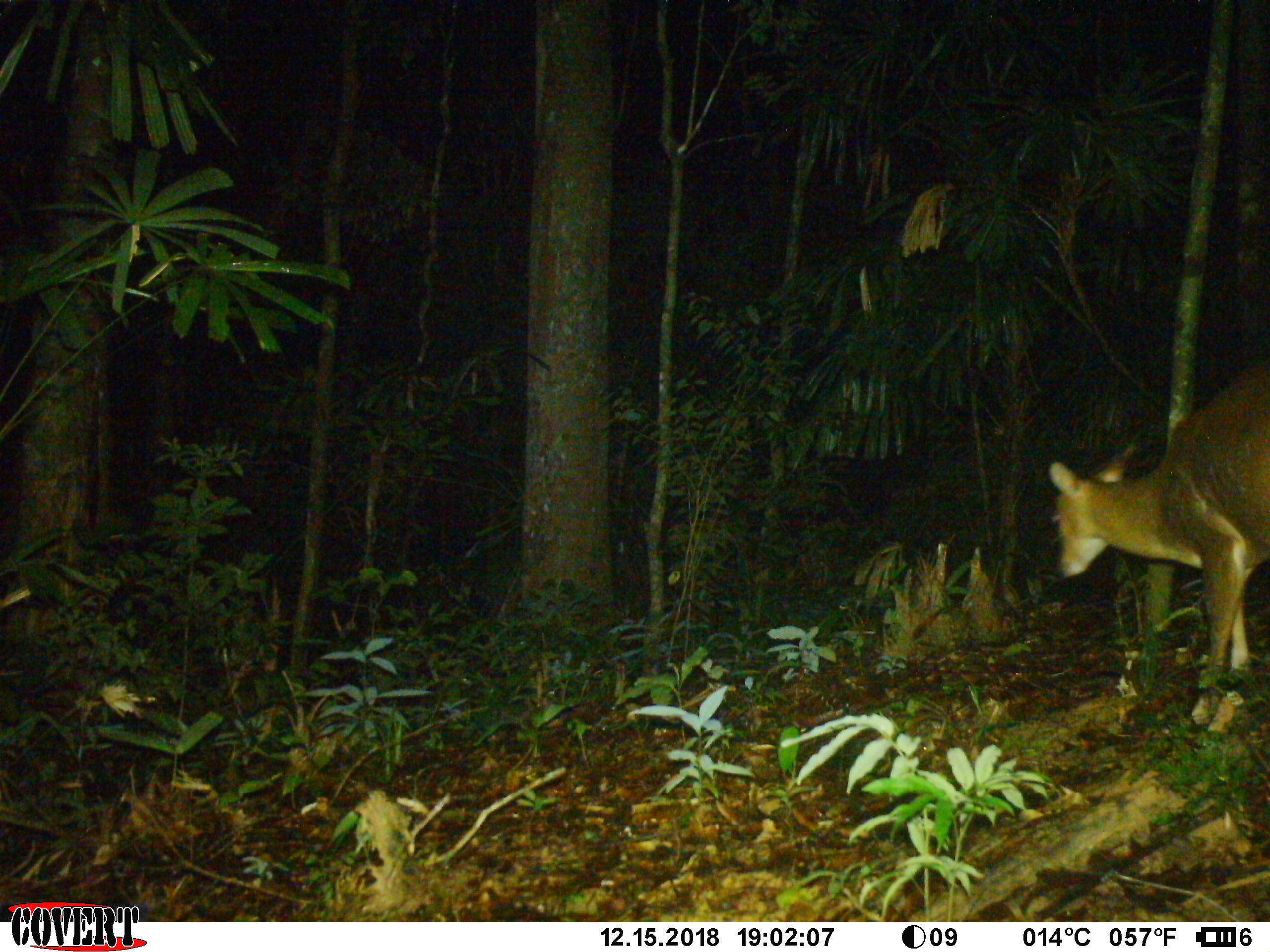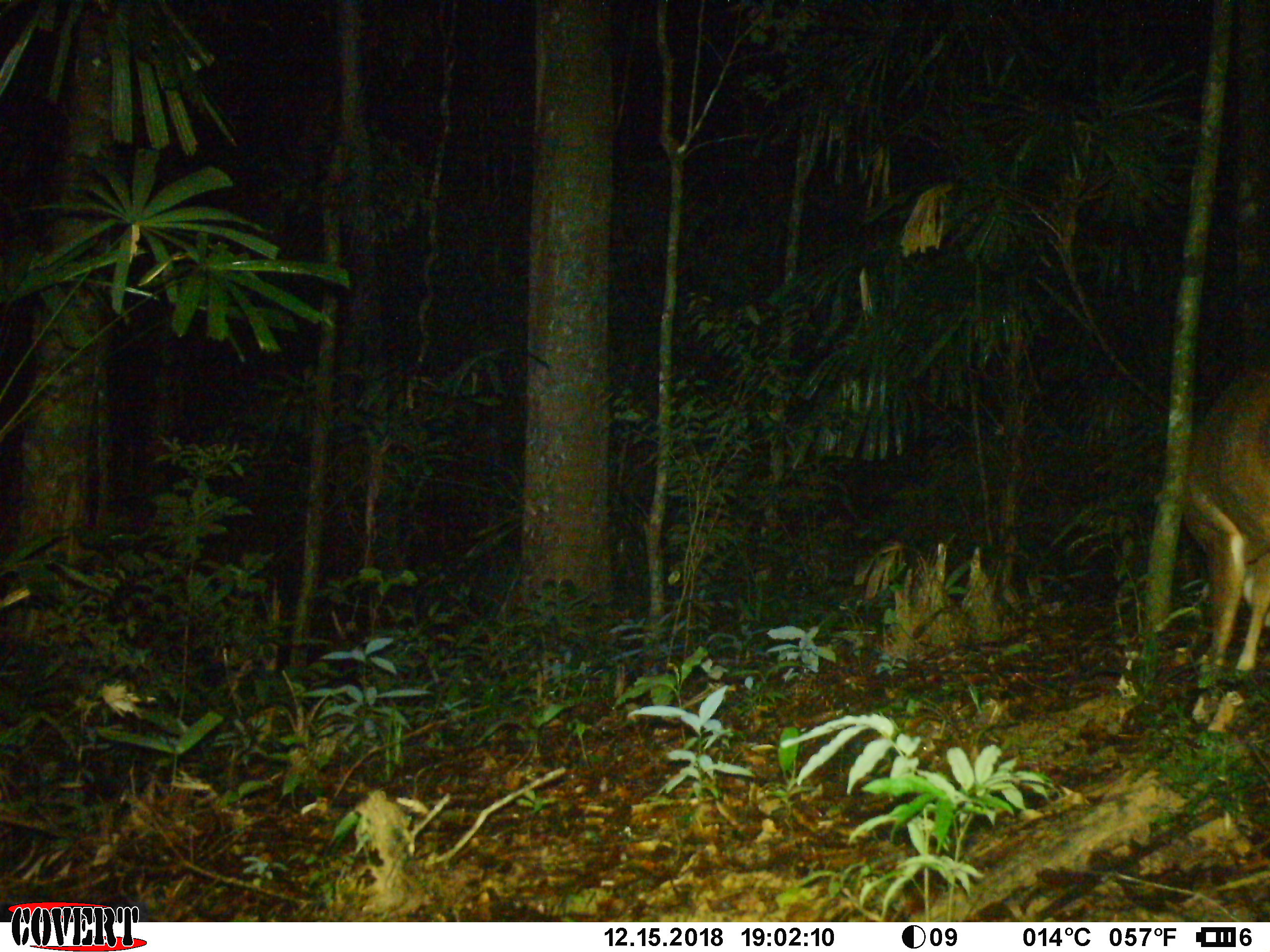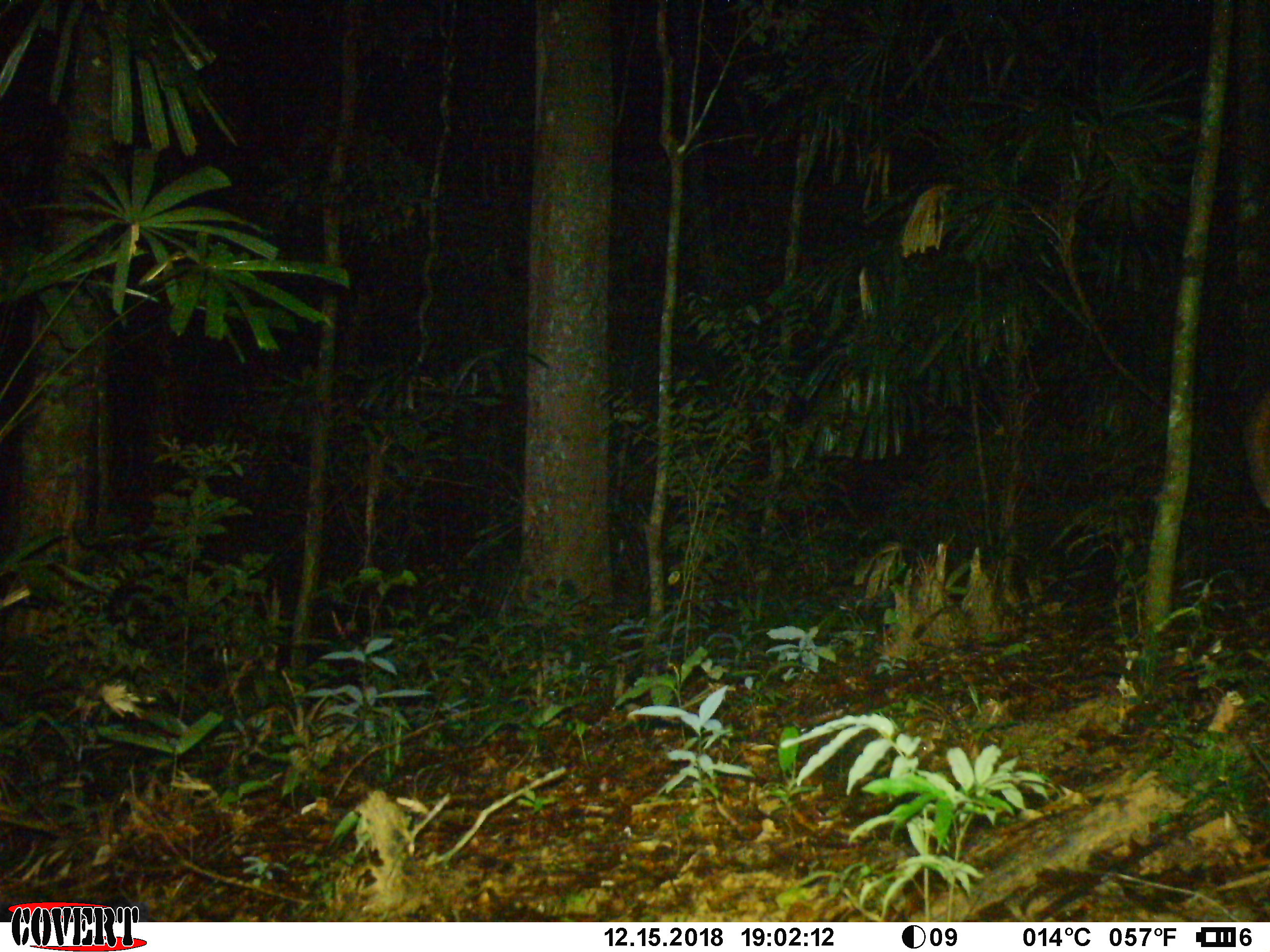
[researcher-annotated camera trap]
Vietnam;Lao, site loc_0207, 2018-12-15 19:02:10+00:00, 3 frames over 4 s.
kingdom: Animalia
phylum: Chordata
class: Mammalia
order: Artiodactyla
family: Cervidae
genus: Muntiacus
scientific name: Muntiacus vuquangensis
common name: large-antlered muntjac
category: large antlered muntjac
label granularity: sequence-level